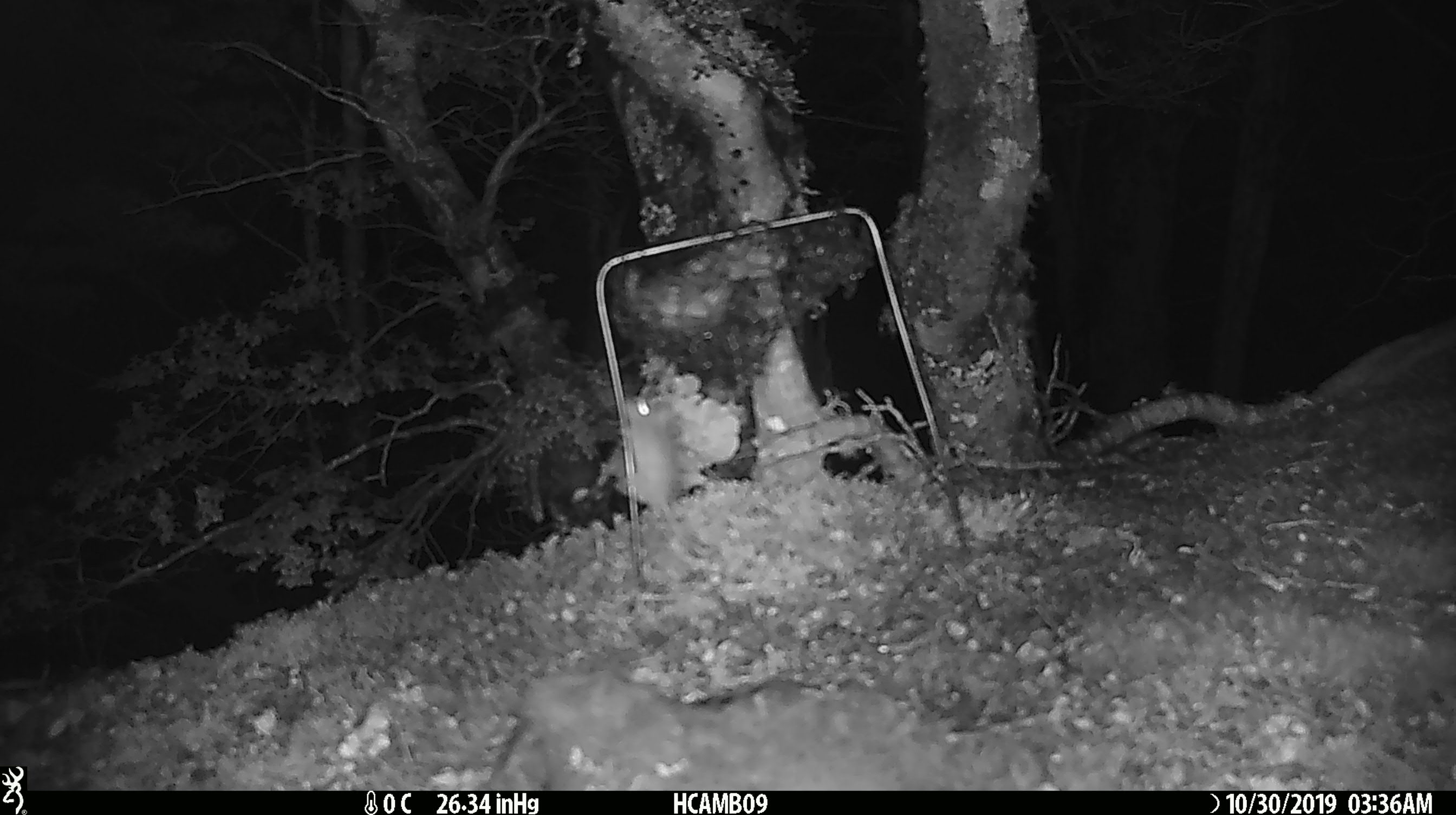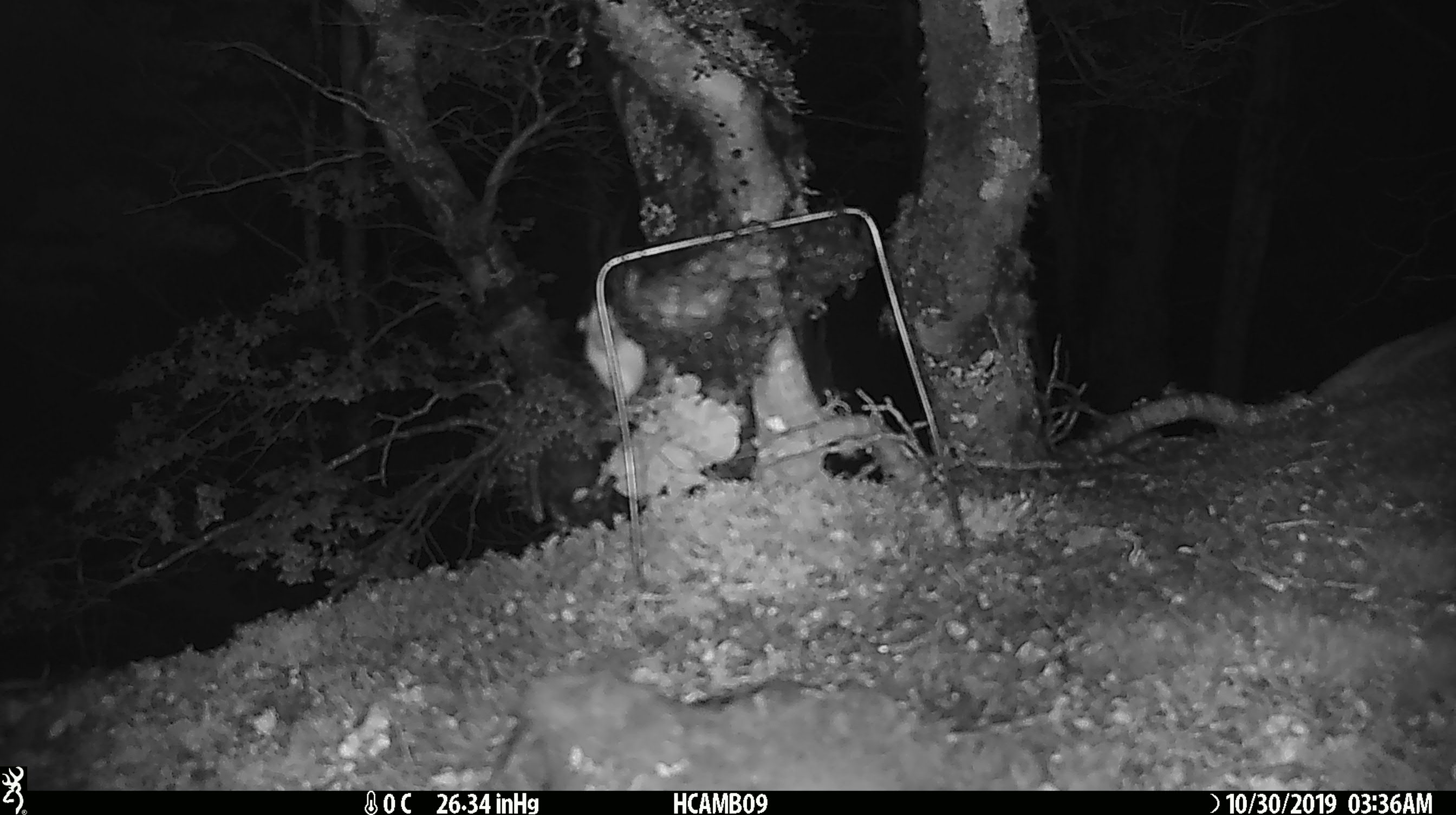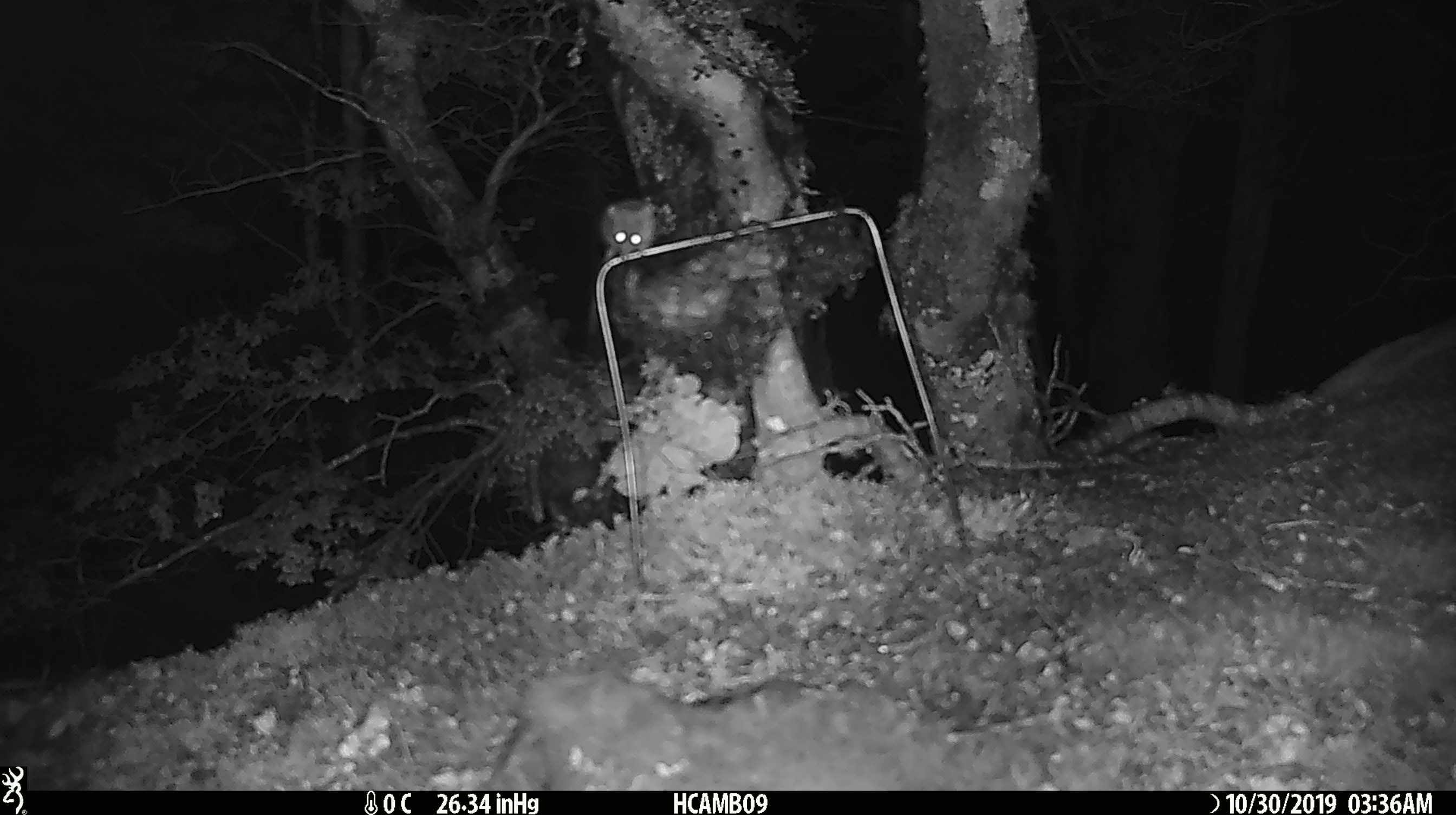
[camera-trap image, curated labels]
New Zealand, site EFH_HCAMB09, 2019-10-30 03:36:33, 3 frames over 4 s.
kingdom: Animalia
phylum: Chordata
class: Mammalia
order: Rodentia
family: Muridae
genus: Mus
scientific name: Mus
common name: mouse